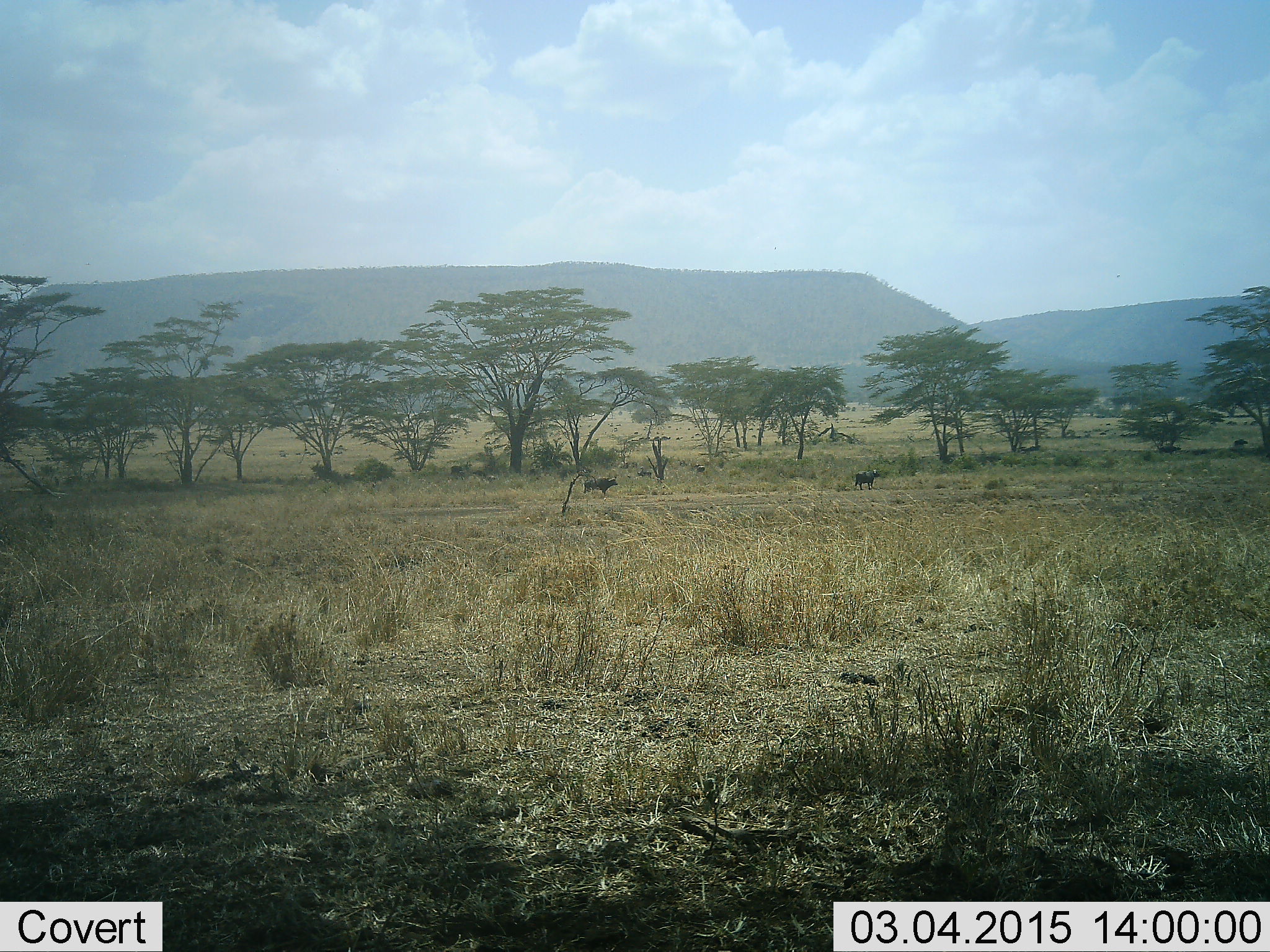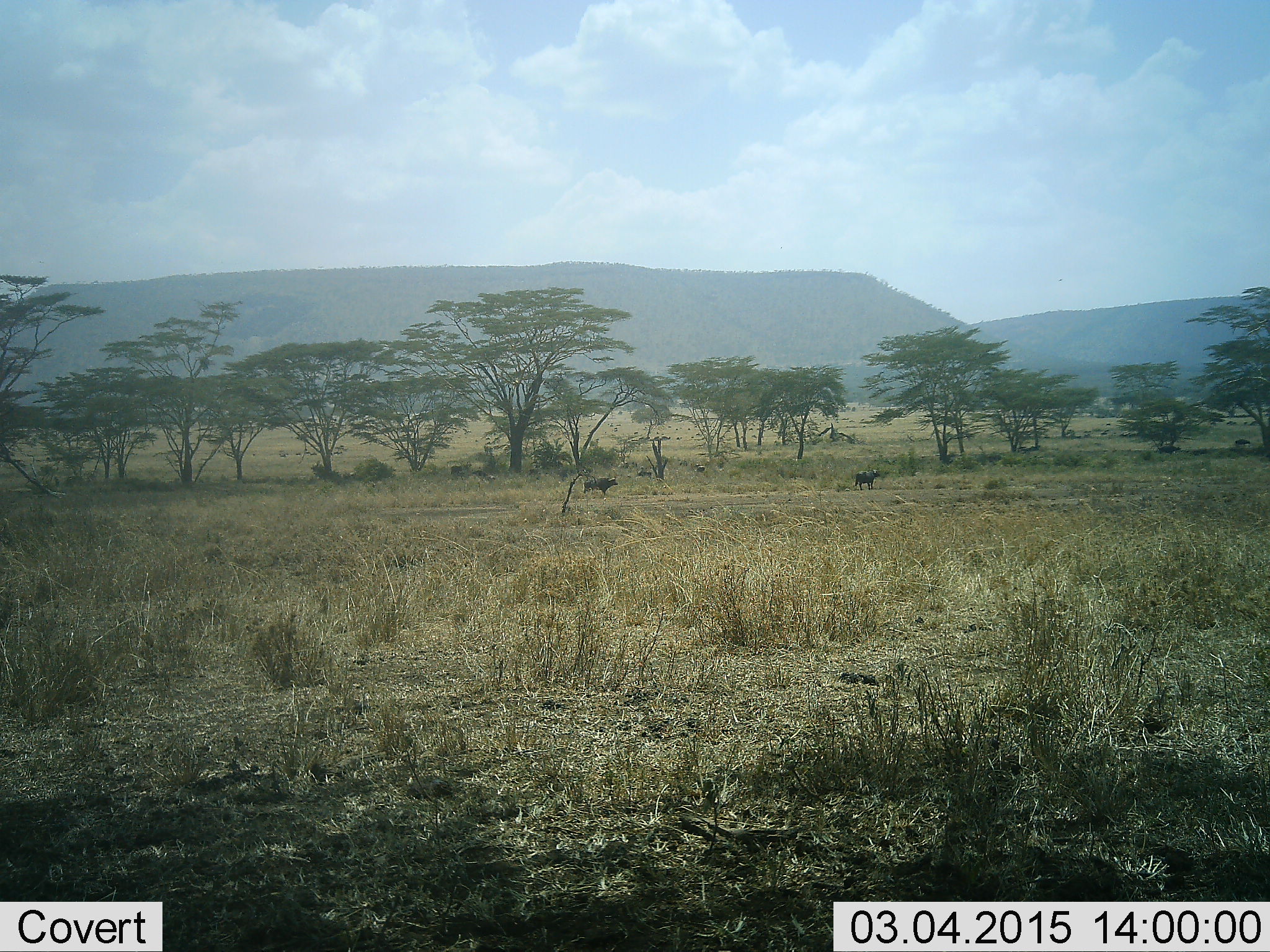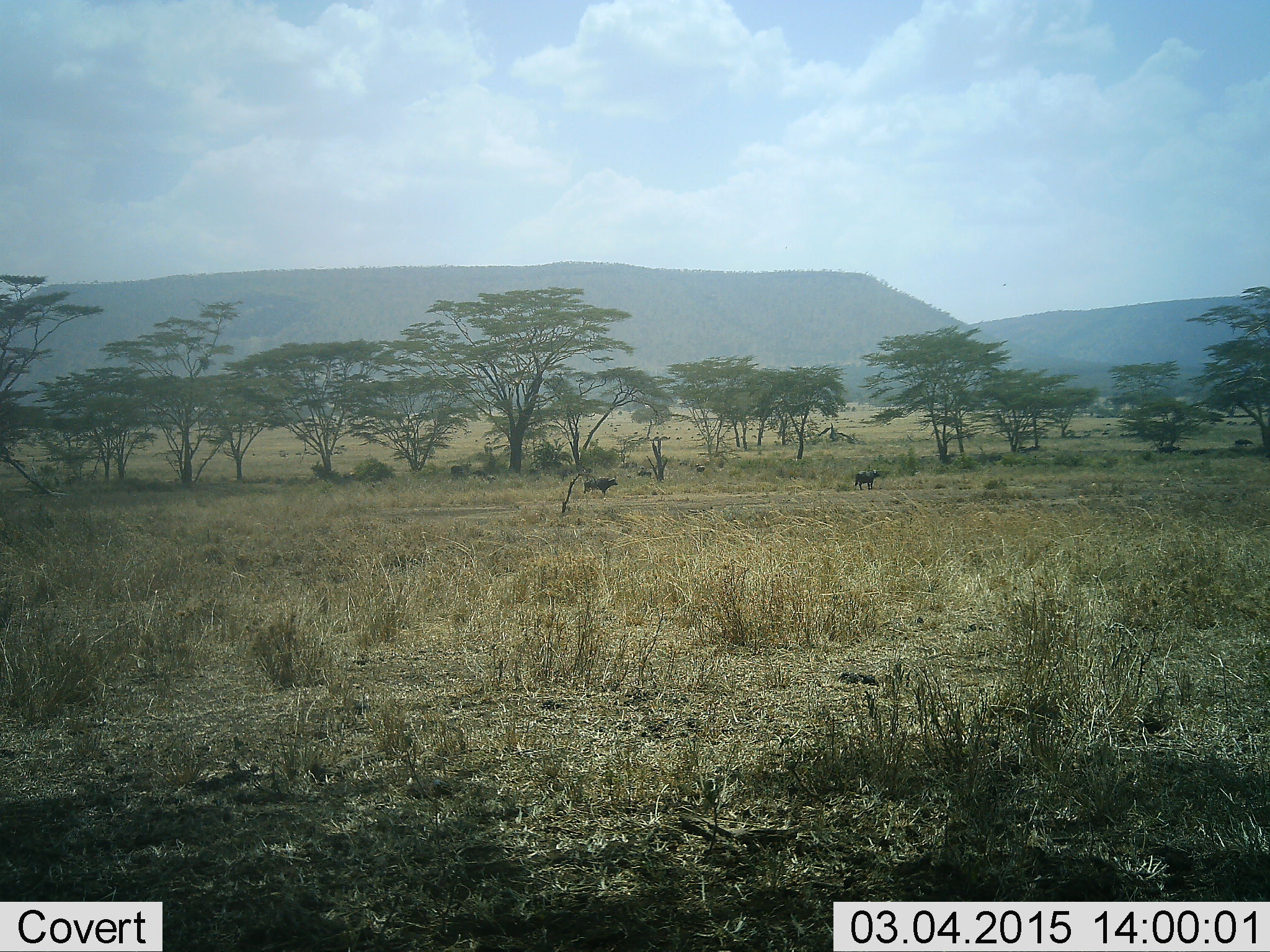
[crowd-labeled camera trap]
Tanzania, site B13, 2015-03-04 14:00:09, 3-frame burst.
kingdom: Animalia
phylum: Chordata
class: Mammalia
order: Artiodactyla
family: Bovidae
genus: Syncerus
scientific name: Syncerus caffer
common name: cape buffalo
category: buffalo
Buffalo (cape buffalo) (Syncerus caffer), count 2. Behavior (volunteer vote fractions): standing 82%, resting 0%, moving 18%, interacting 0%. Young present (vote fraction): 0%. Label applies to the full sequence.